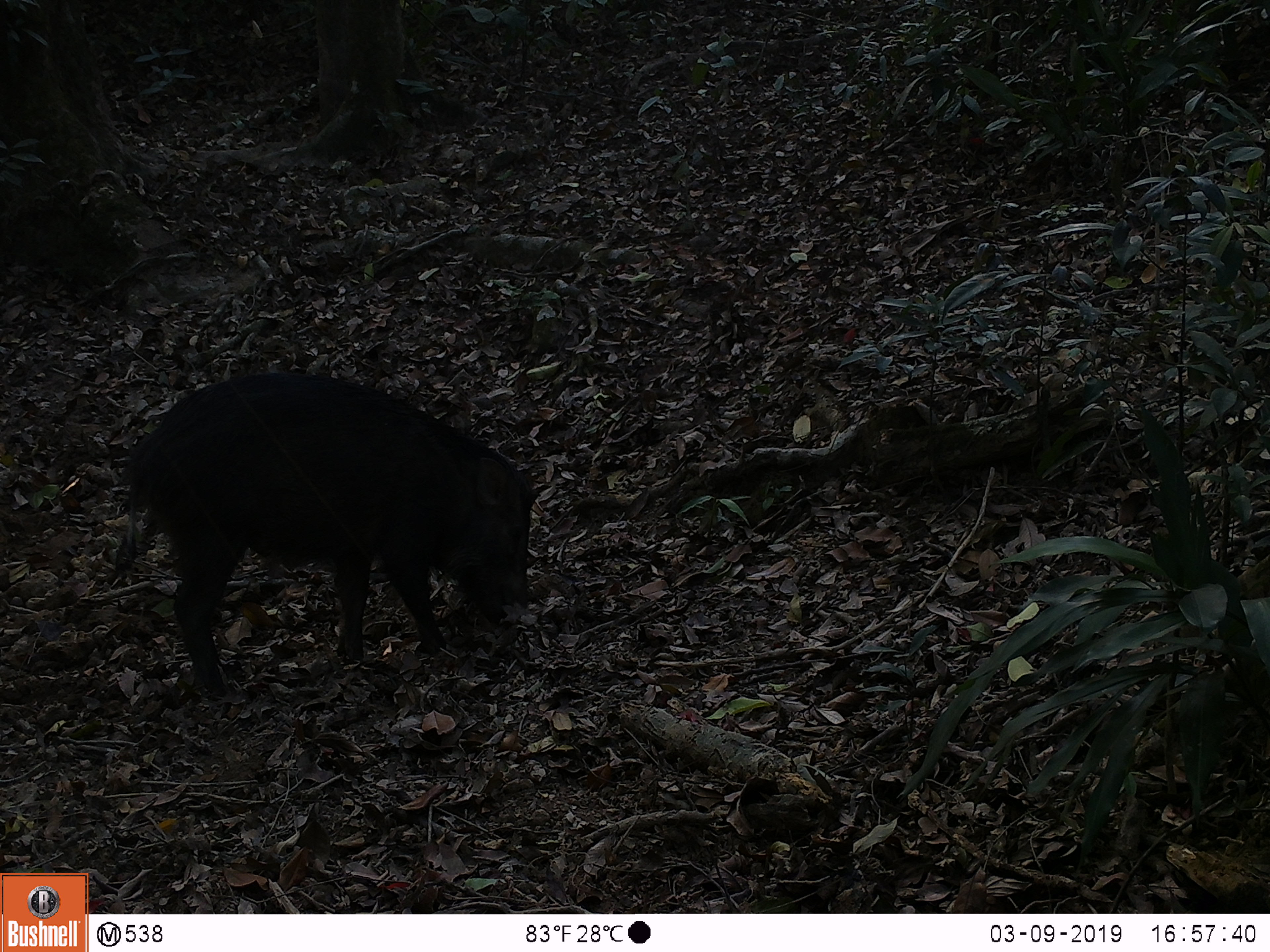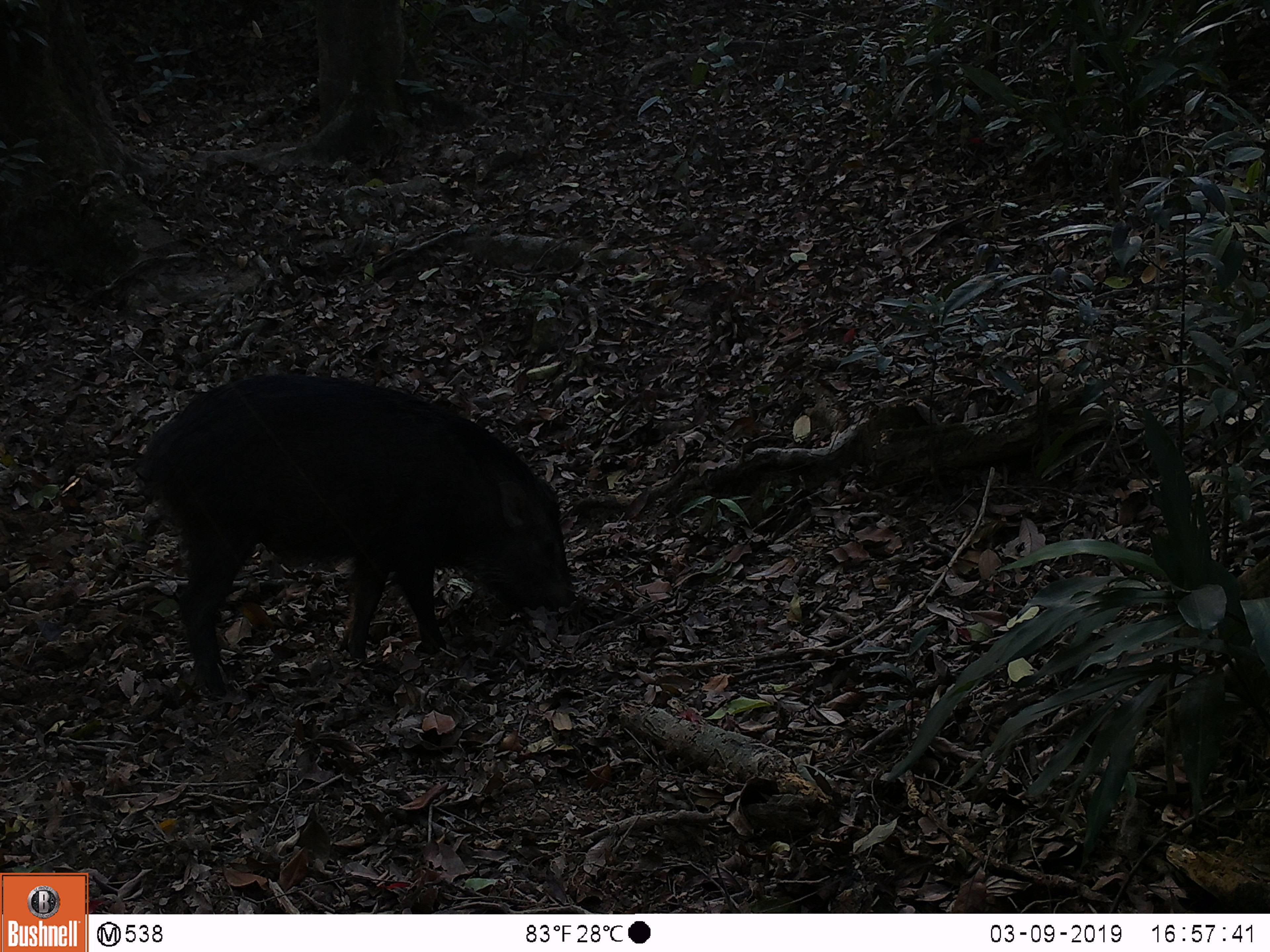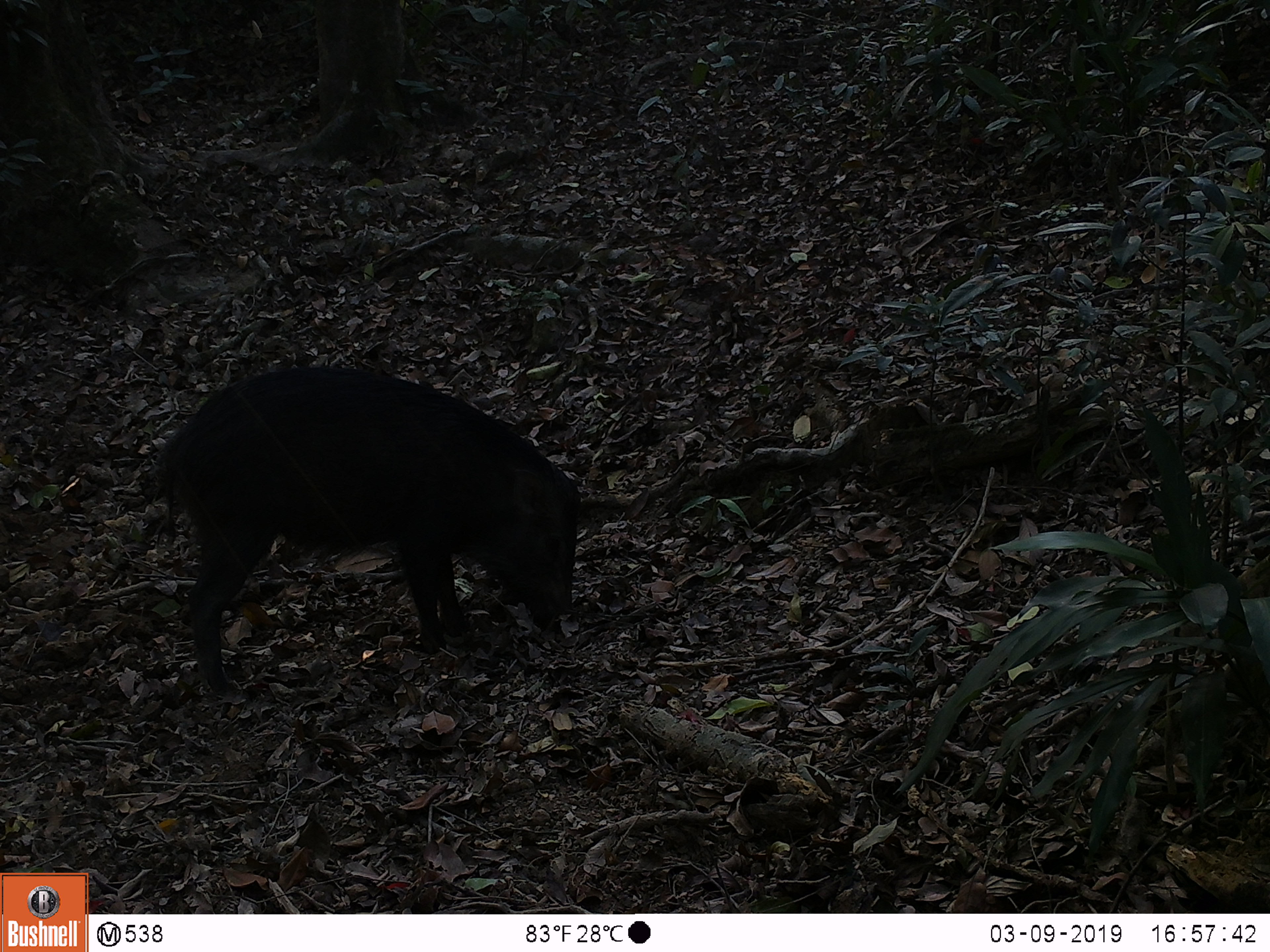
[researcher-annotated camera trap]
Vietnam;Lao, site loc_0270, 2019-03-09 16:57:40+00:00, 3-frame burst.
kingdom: Animalia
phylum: Chordata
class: Mammalia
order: Artiodactyla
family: Suidae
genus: Sus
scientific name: Sus scrofa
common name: eurasian wild pig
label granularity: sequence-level